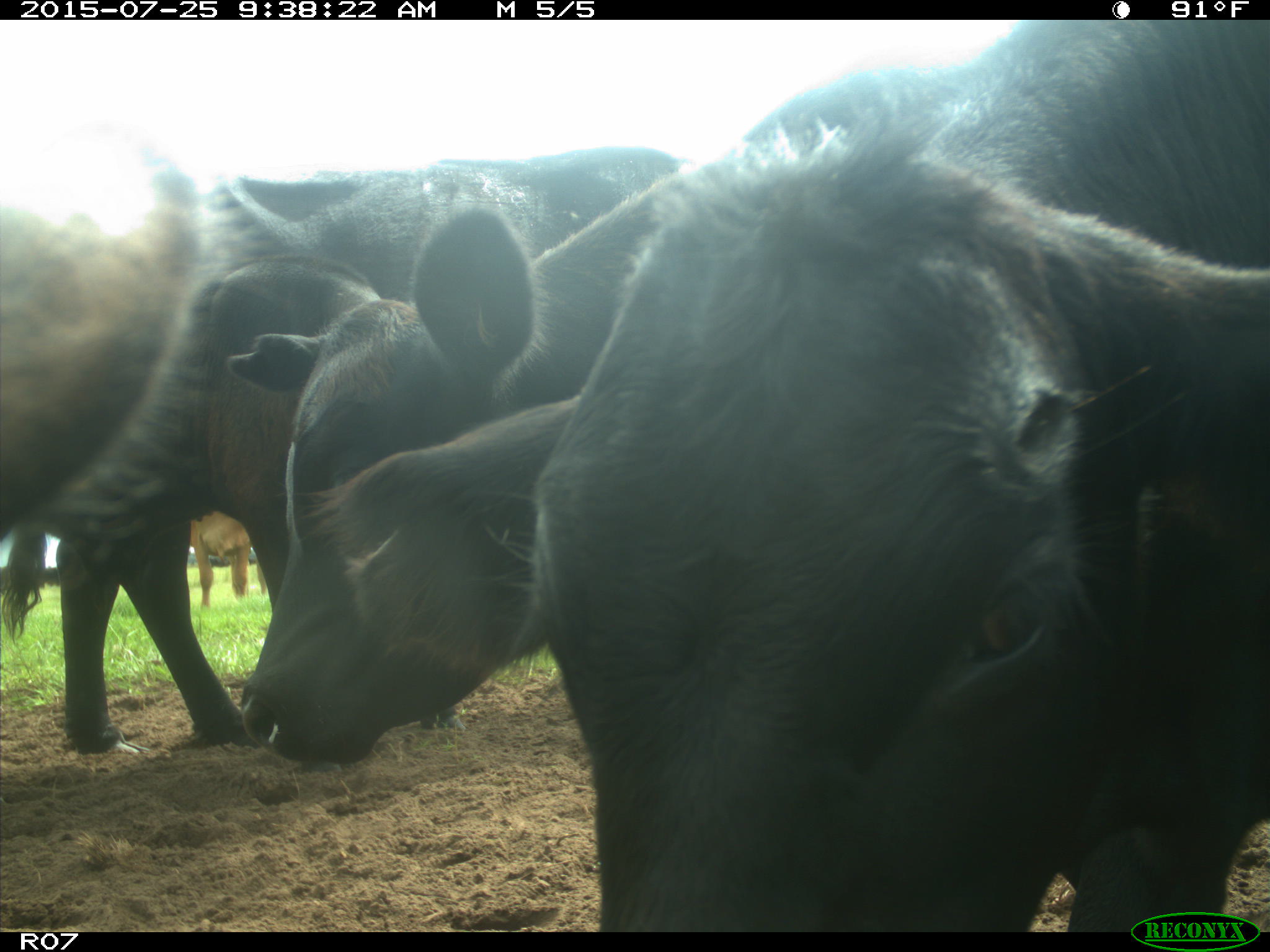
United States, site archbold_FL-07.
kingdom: Animalia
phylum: Chordata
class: Mammalia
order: Artiodactyla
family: Bovidae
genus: Bos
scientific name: Bos taurus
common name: domestic cow